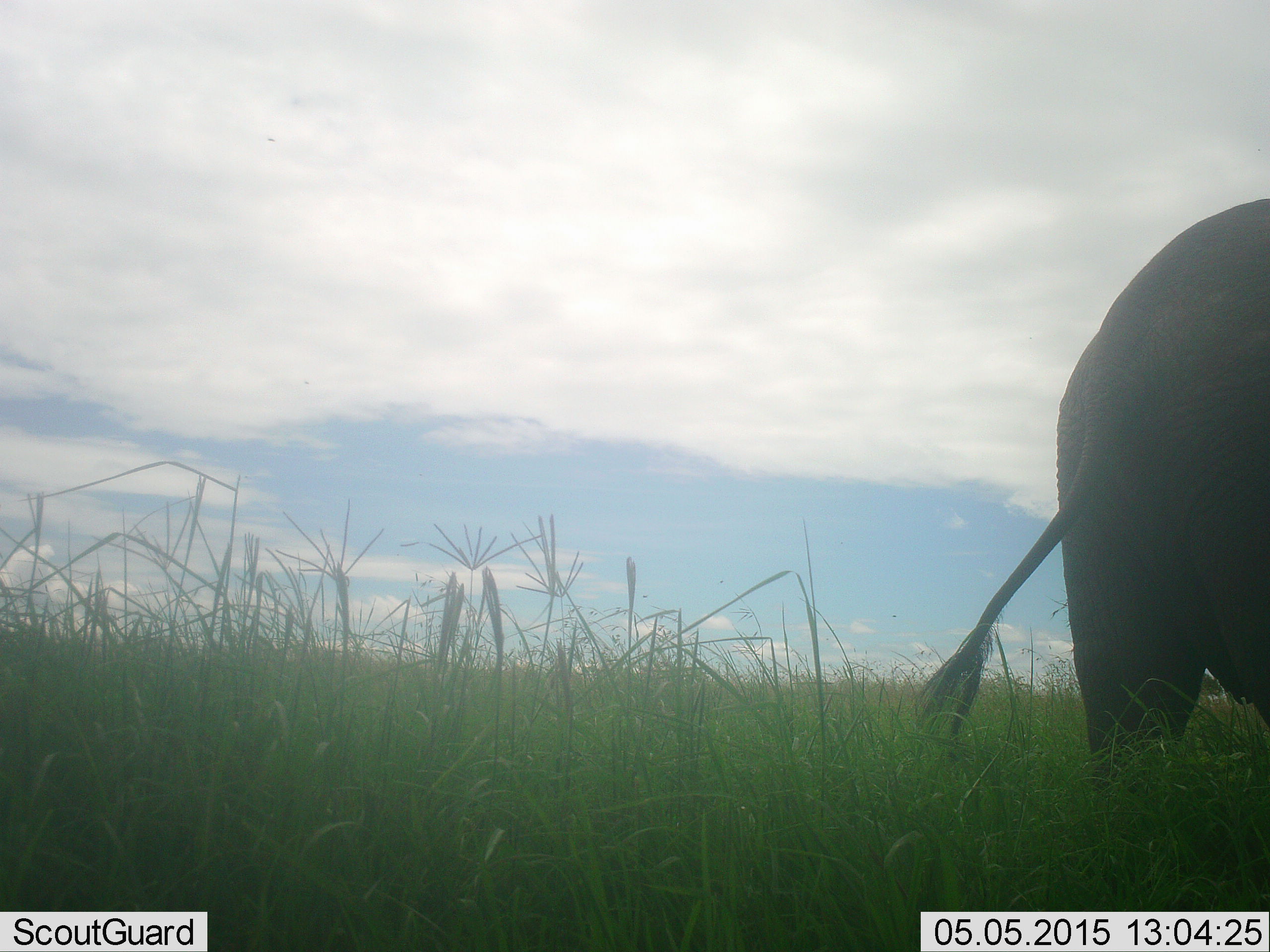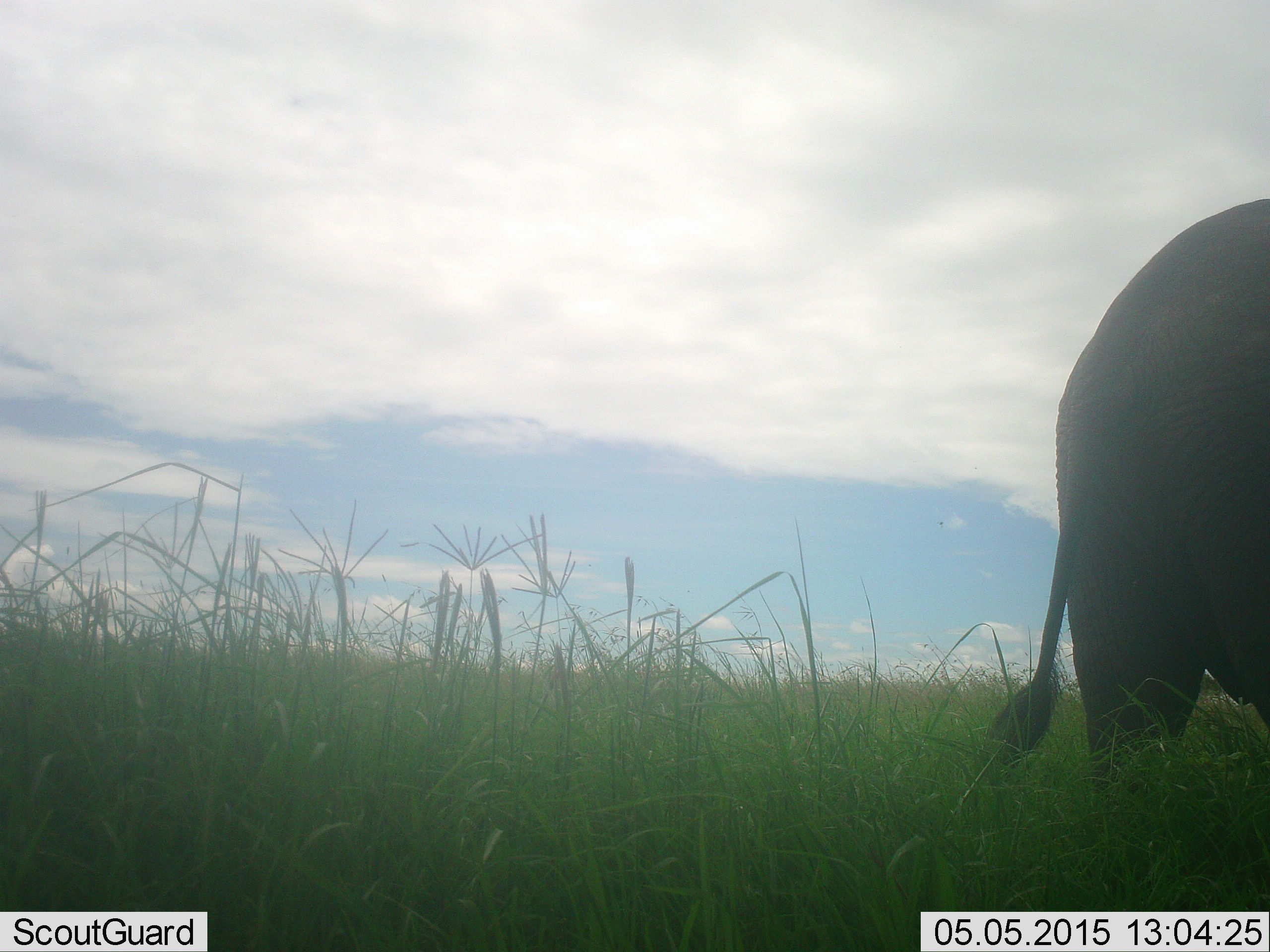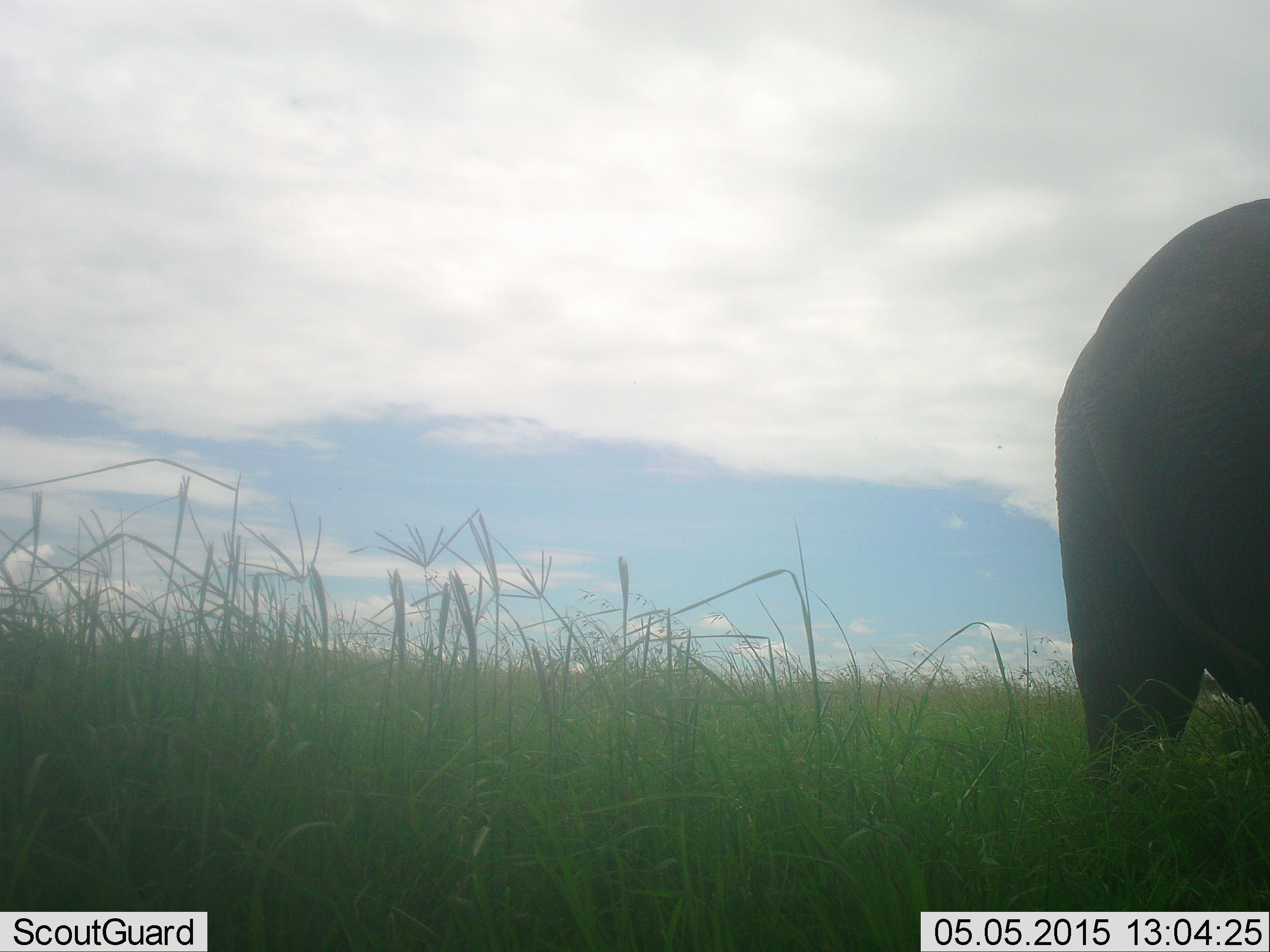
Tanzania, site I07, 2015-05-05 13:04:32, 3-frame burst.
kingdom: Animalia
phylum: Chordata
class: Mammalia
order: Proboscidea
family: Elephantidae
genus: Loxodonta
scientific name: Loxodonta africana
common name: african bush elephant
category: elephant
Elephant (african bush elephant) (Loxodonta africana), count 1. Behavior (volunteer vote fractions): standing 100%, resting 0%, moving 0%, interacting 0%. Young present (vote fraction): 10%. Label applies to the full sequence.